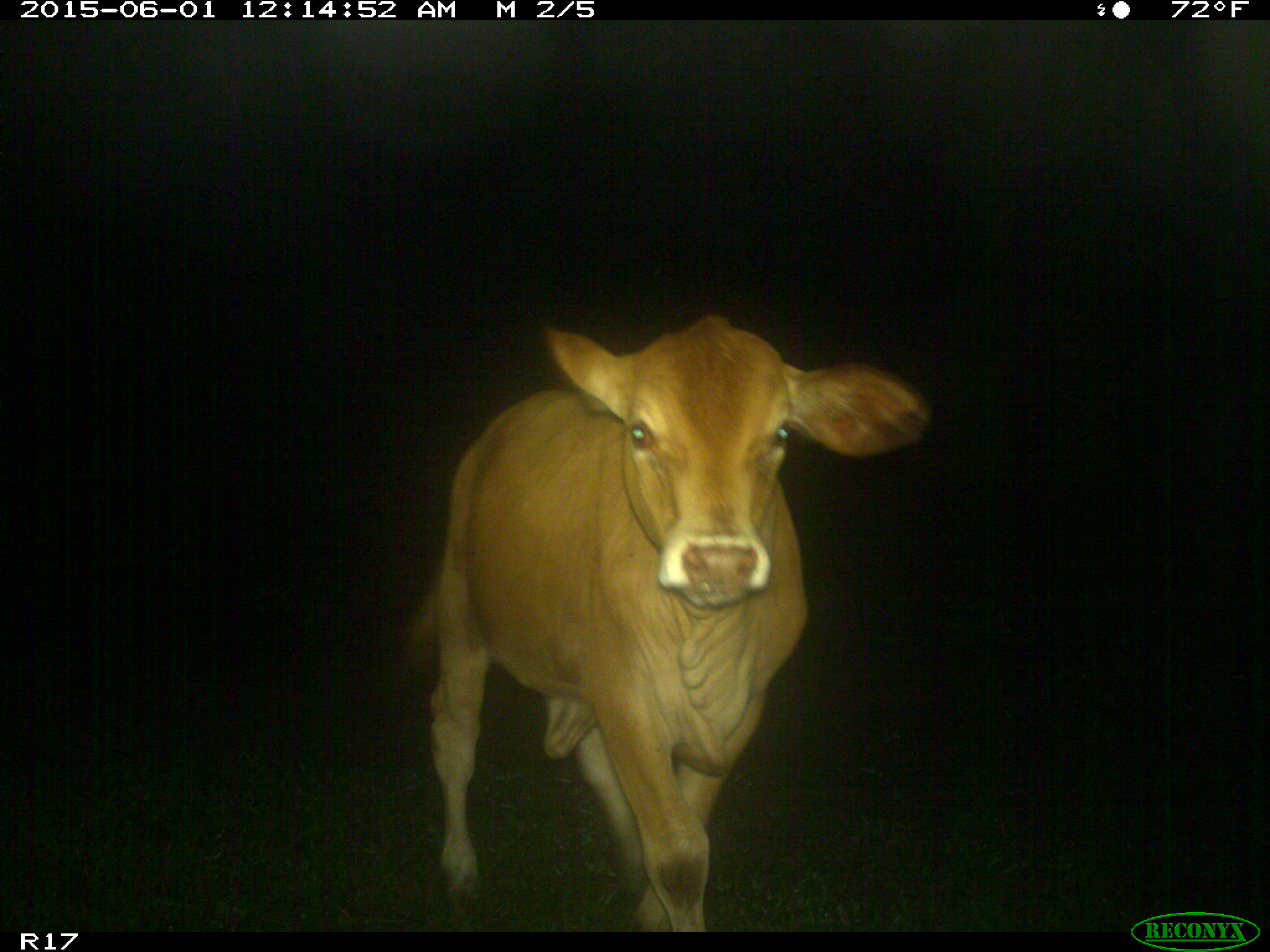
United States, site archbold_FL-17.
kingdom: Animalia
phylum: Chordata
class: Mammalia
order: Artiodactyla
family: Bovidae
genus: Bos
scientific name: Bos taurus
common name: domestic cow